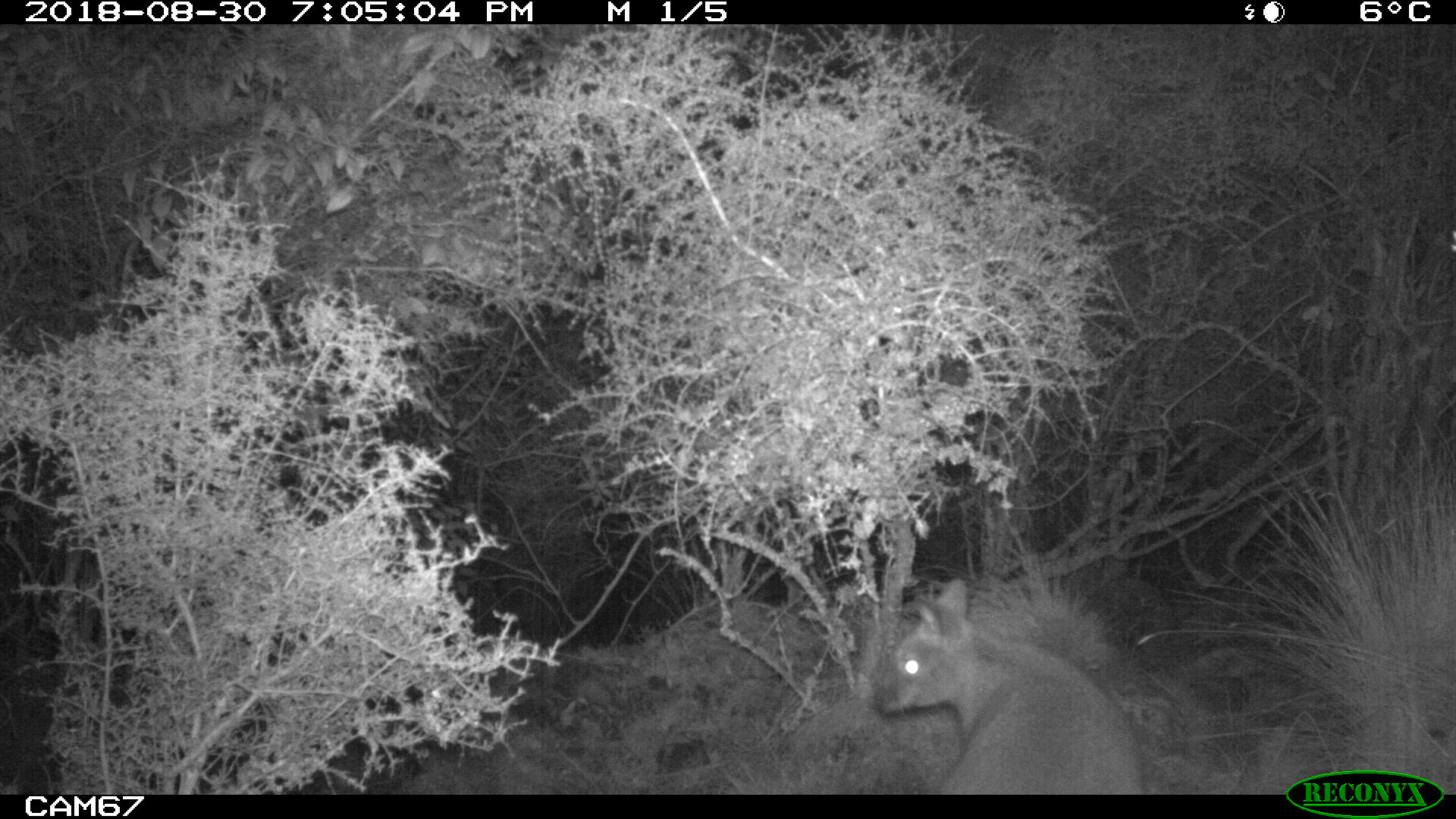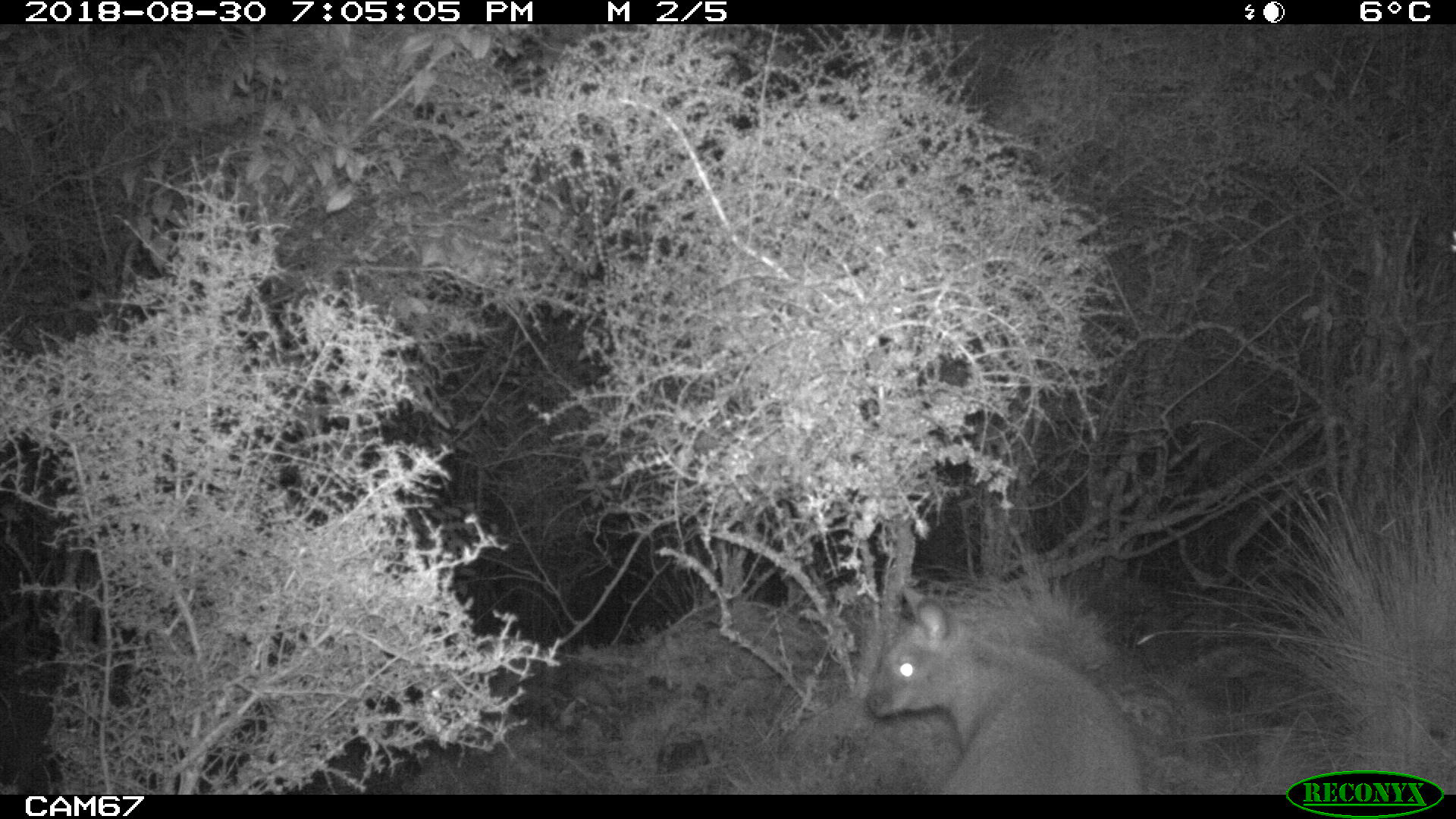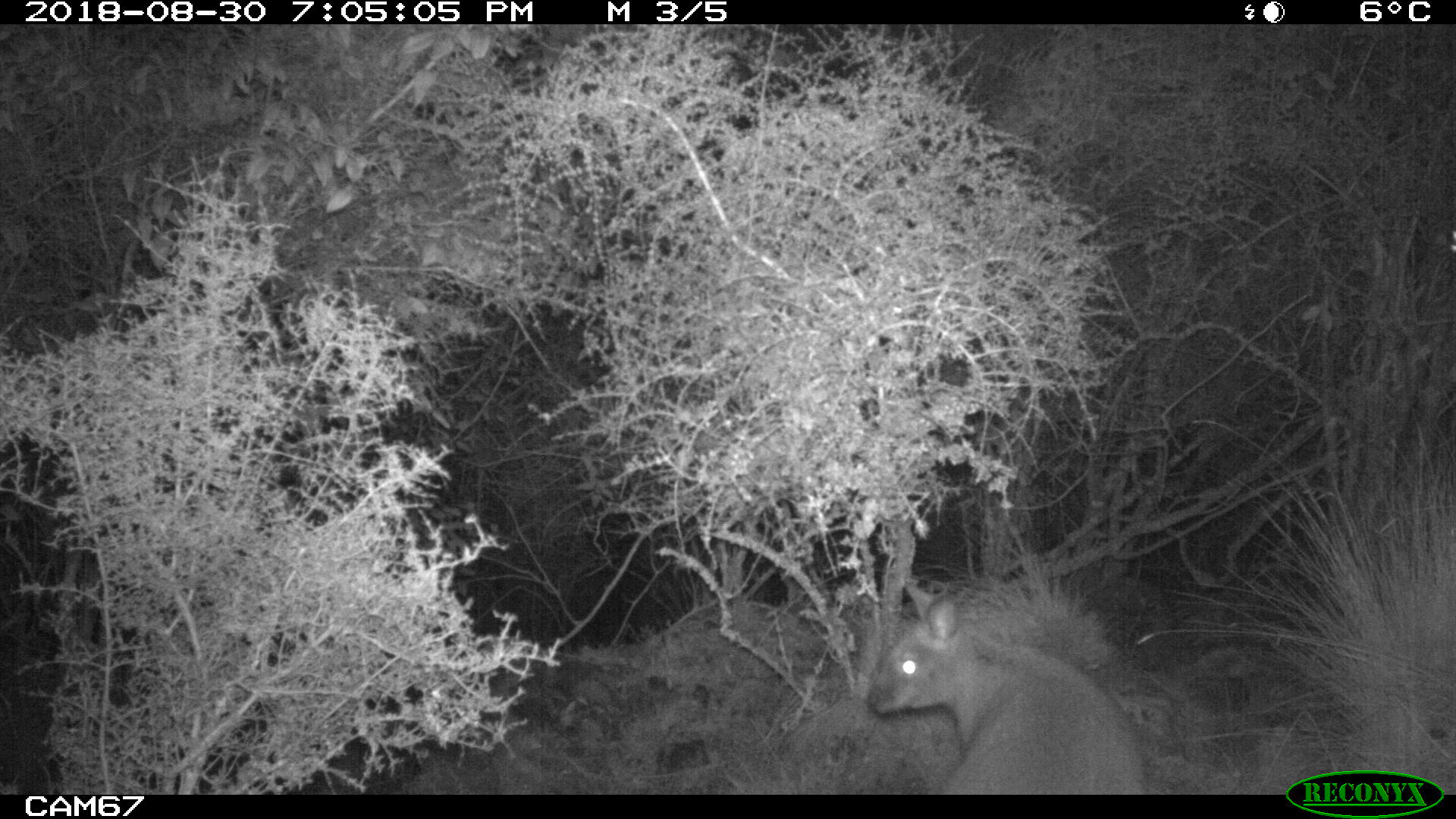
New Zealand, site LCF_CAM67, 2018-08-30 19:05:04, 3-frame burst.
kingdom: Animalia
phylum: Chordata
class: Mammalia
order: Diprotodontia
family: Macropodidae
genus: Notamacropus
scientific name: Notamacropus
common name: wallaby